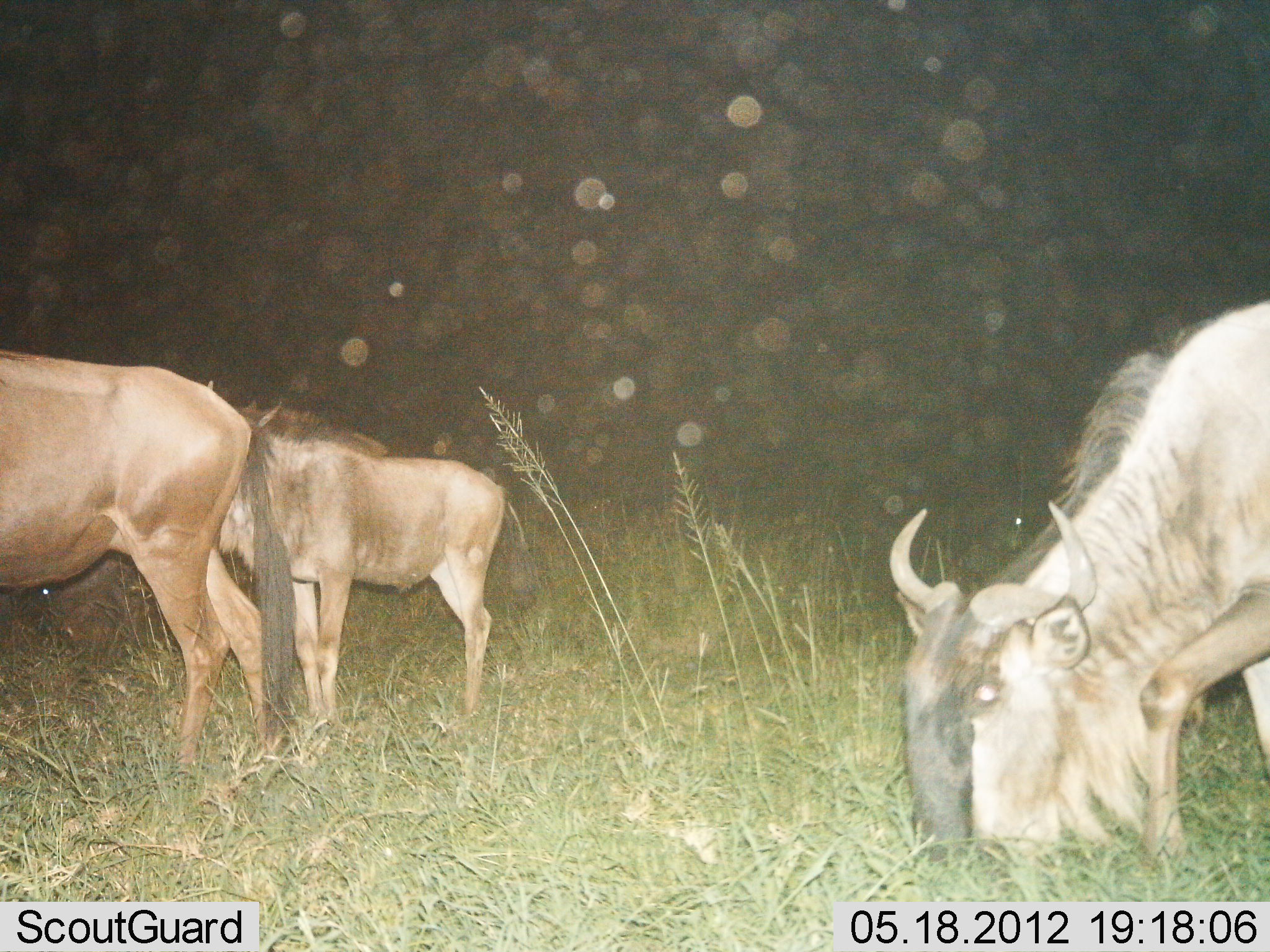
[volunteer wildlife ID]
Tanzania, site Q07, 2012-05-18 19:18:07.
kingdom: Animalia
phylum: Chordata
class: Mammalia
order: Artiodactyla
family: Bovidae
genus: Connochaetes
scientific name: Connochaetes taurinus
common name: blue wildebeest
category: wildebeest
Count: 3.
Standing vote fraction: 60%.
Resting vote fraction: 0%.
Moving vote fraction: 10%.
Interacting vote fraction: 0%.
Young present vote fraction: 40%.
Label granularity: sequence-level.